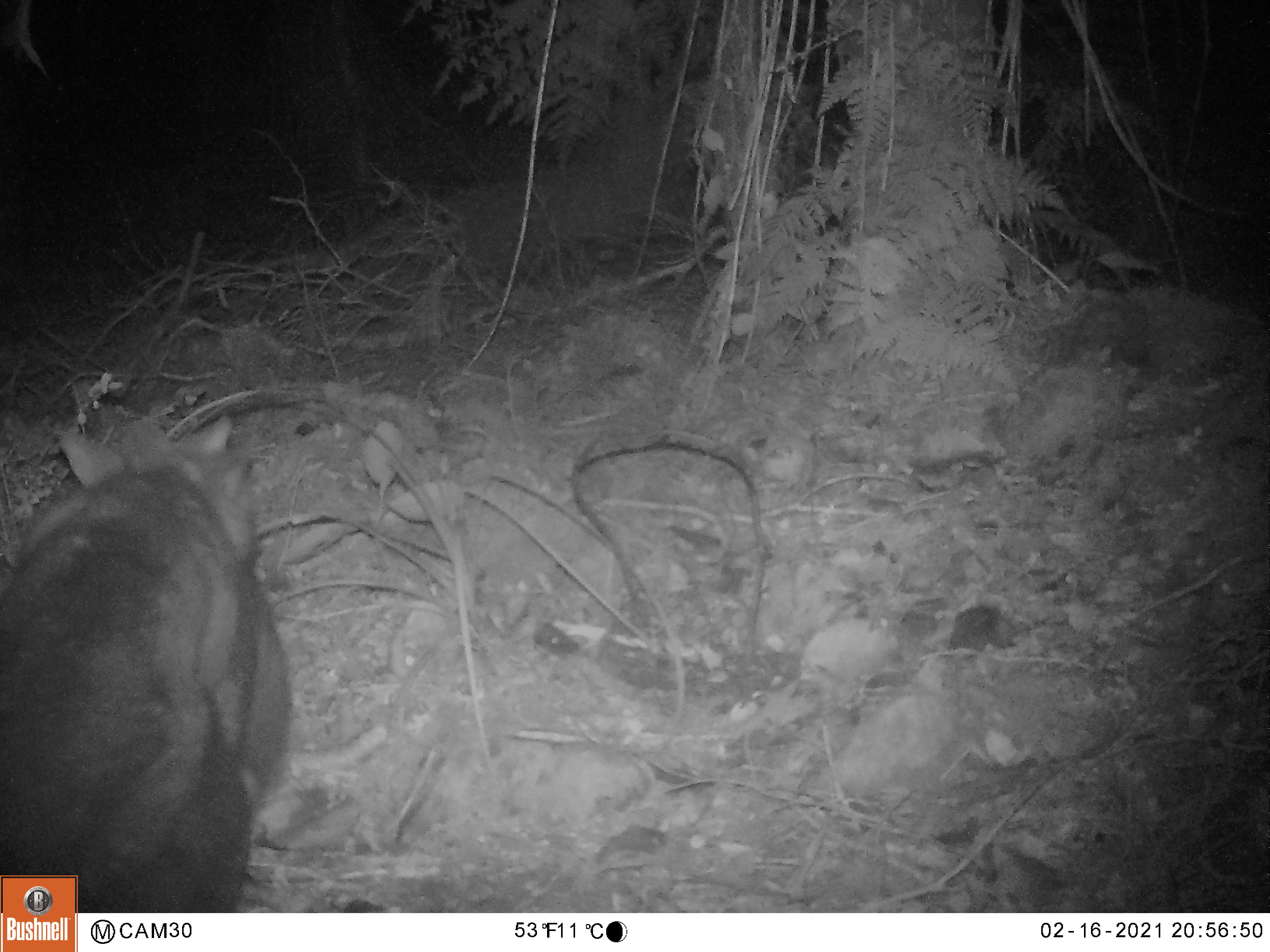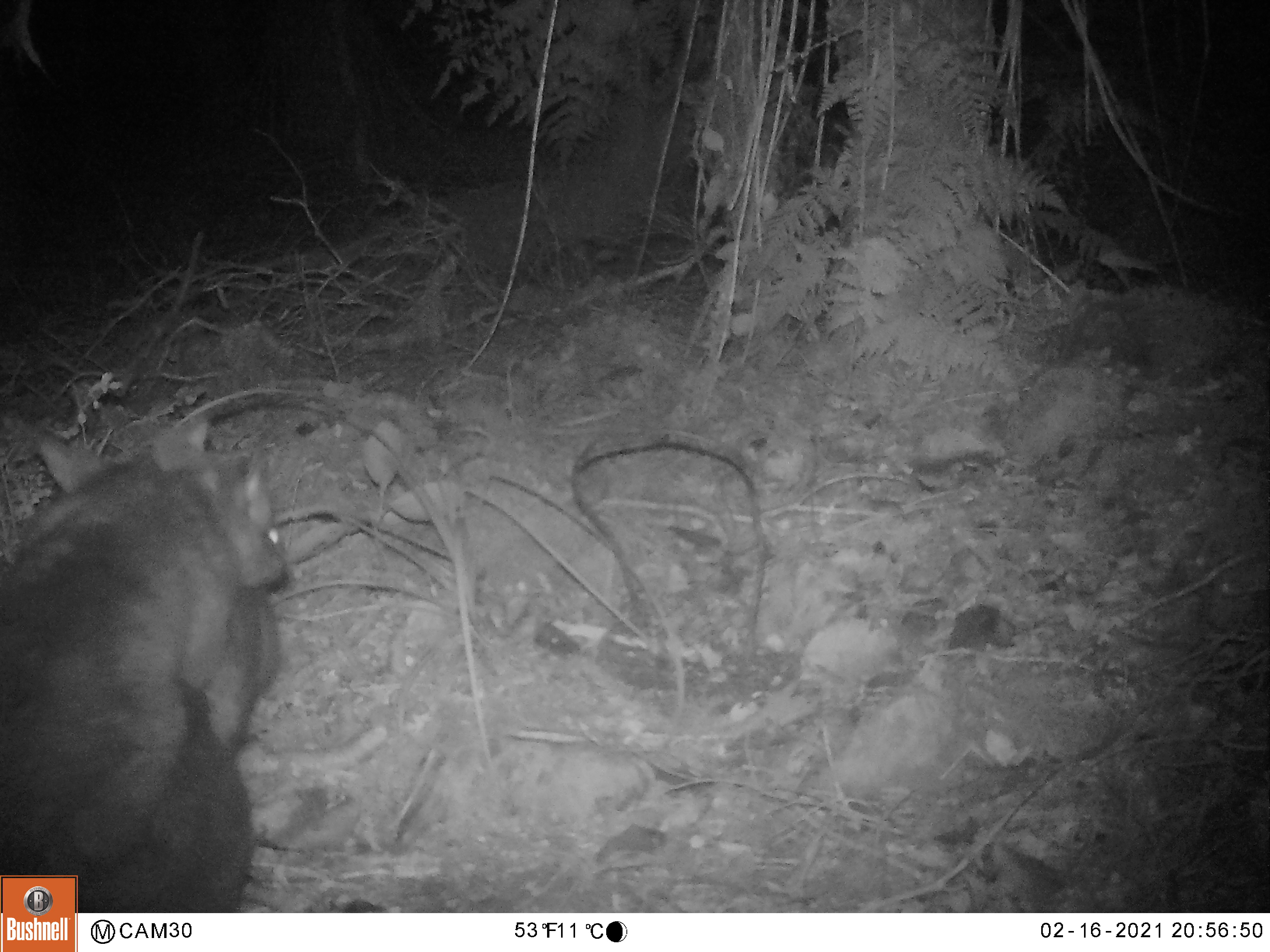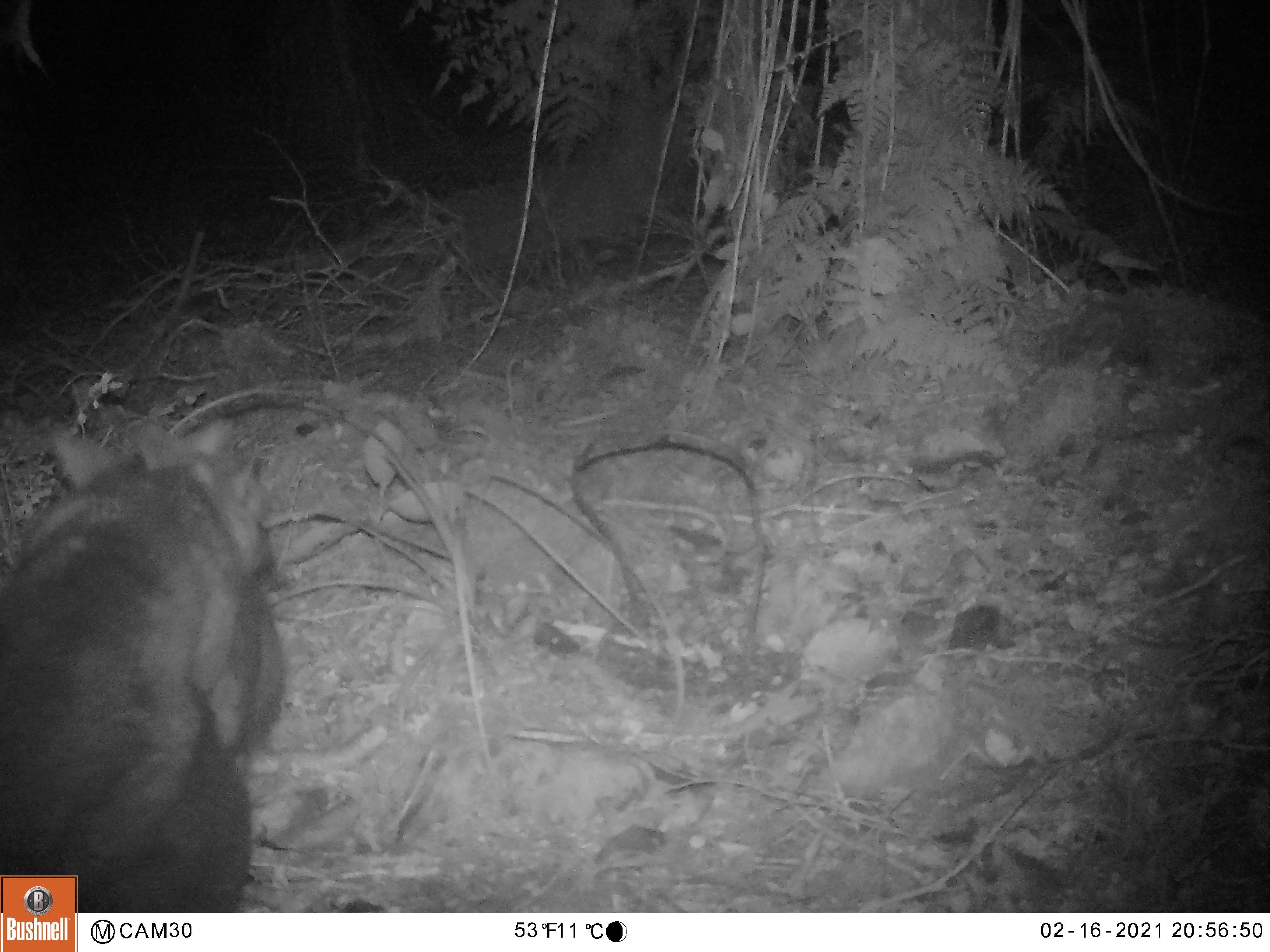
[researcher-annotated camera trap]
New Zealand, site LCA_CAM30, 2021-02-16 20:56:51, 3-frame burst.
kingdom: Animalia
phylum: Chordata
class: Mammalia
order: Diprotodontia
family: Phalangeridae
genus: Trichosurus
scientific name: Trichosurus vulpecula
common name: common brushtail possum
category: possum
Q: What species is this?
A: Possum (common brushtail possum) (Trichosurus vulpecula).